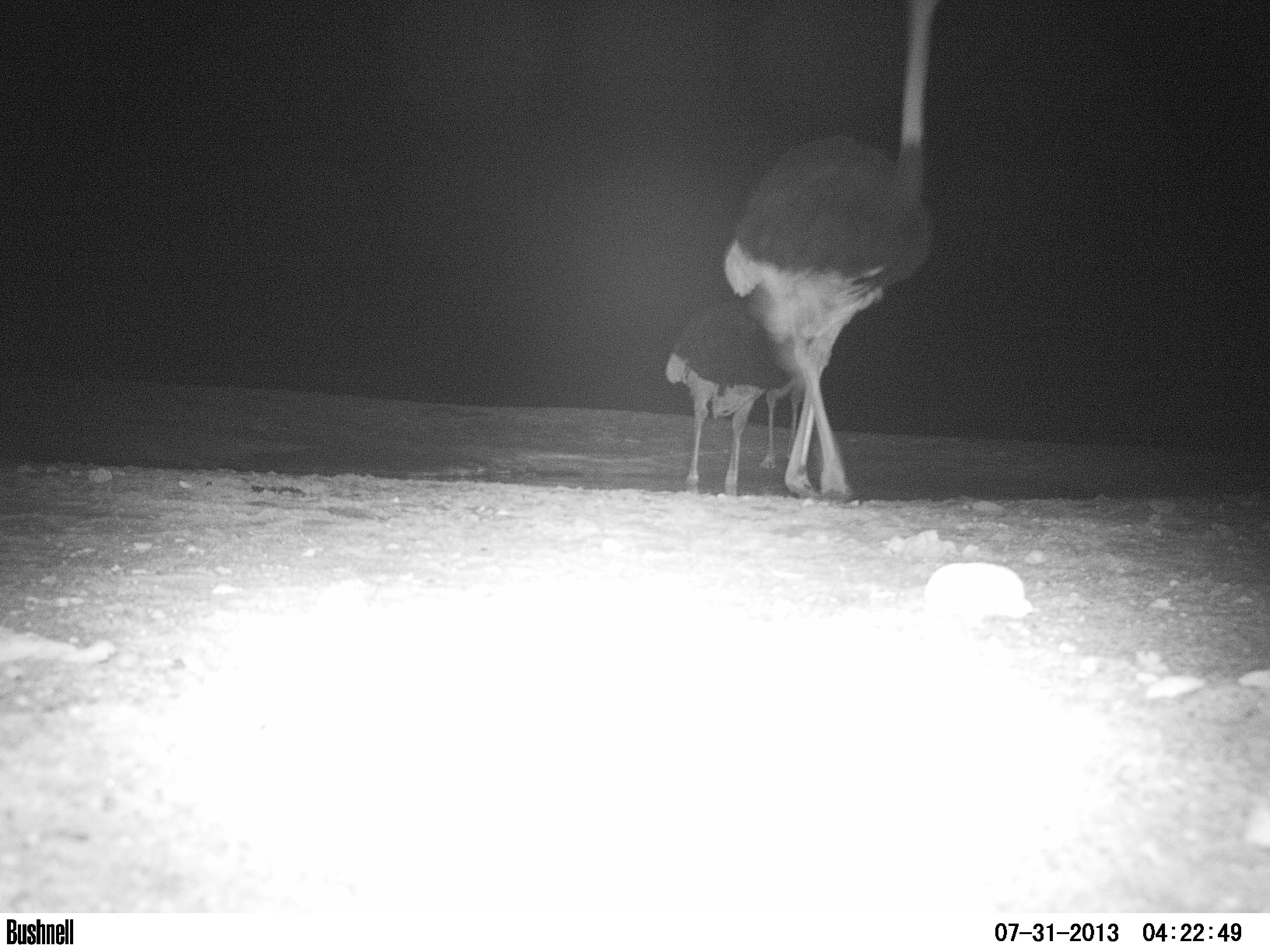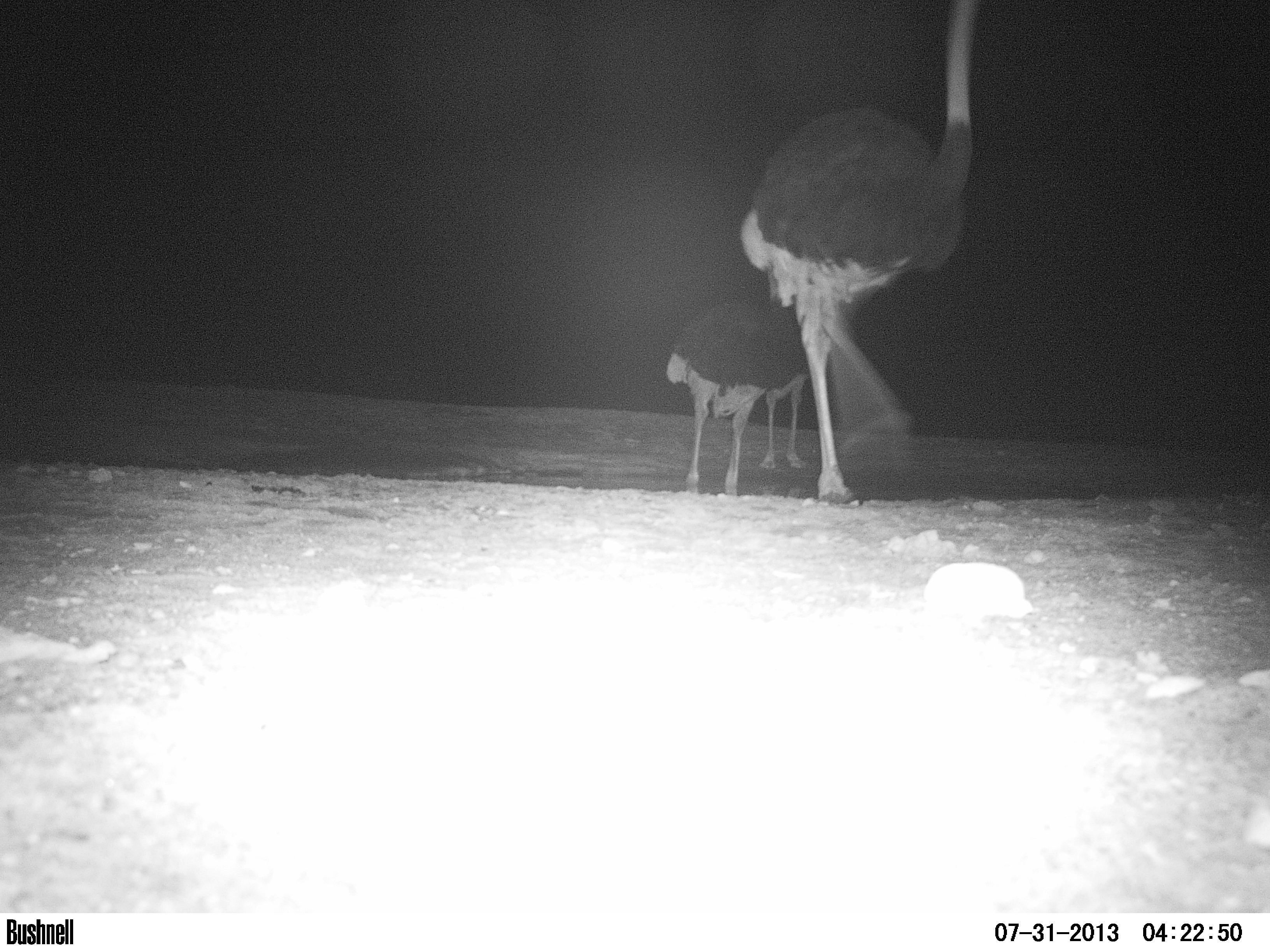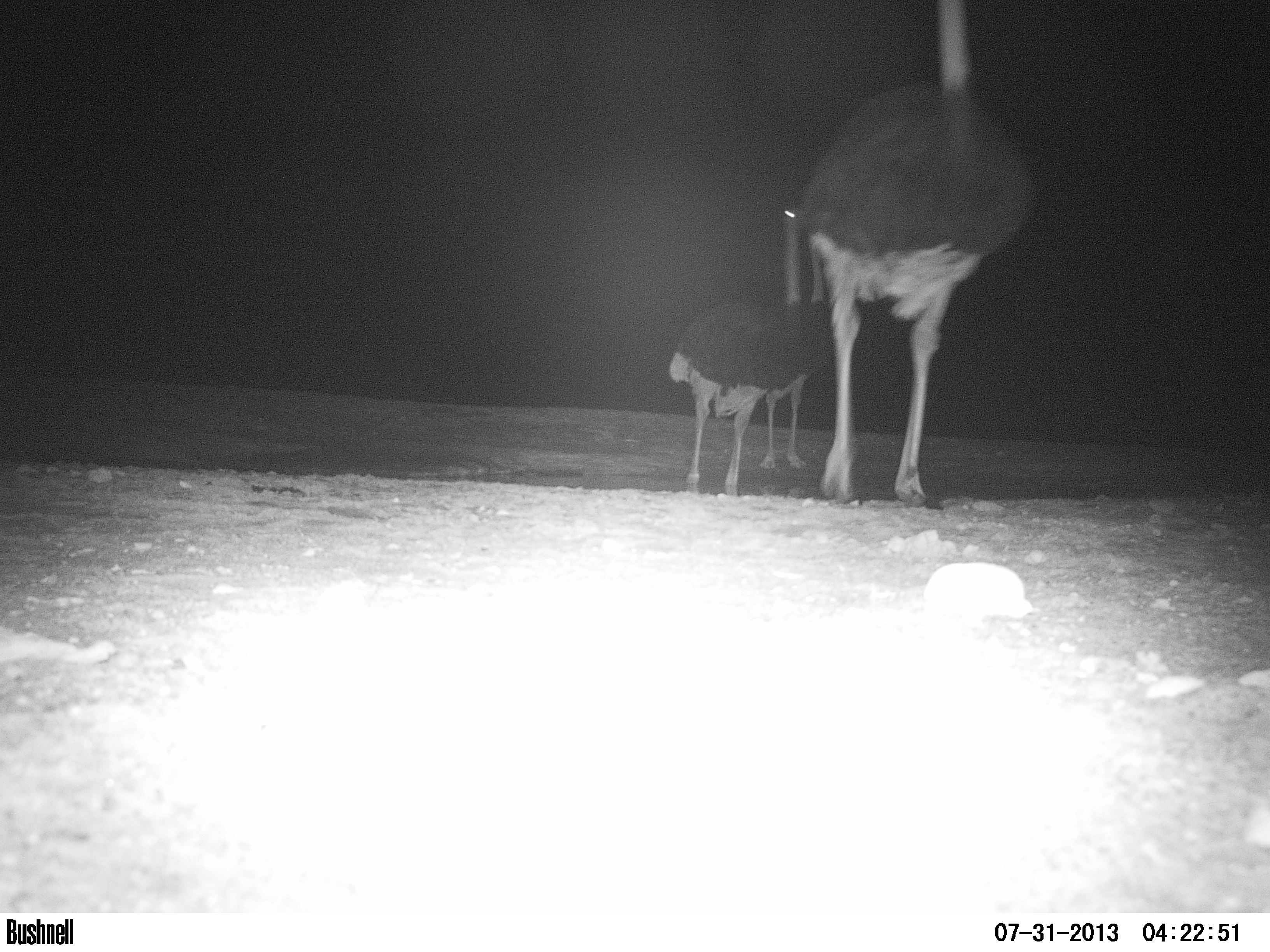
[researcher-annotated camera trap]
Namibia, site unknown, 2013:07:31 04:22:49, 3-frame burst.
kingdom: Animalia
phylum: Chordata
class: Aves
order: Struthioniformes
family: Struthionidae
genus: Struthio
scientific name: Struthio camelus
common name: common ostrich